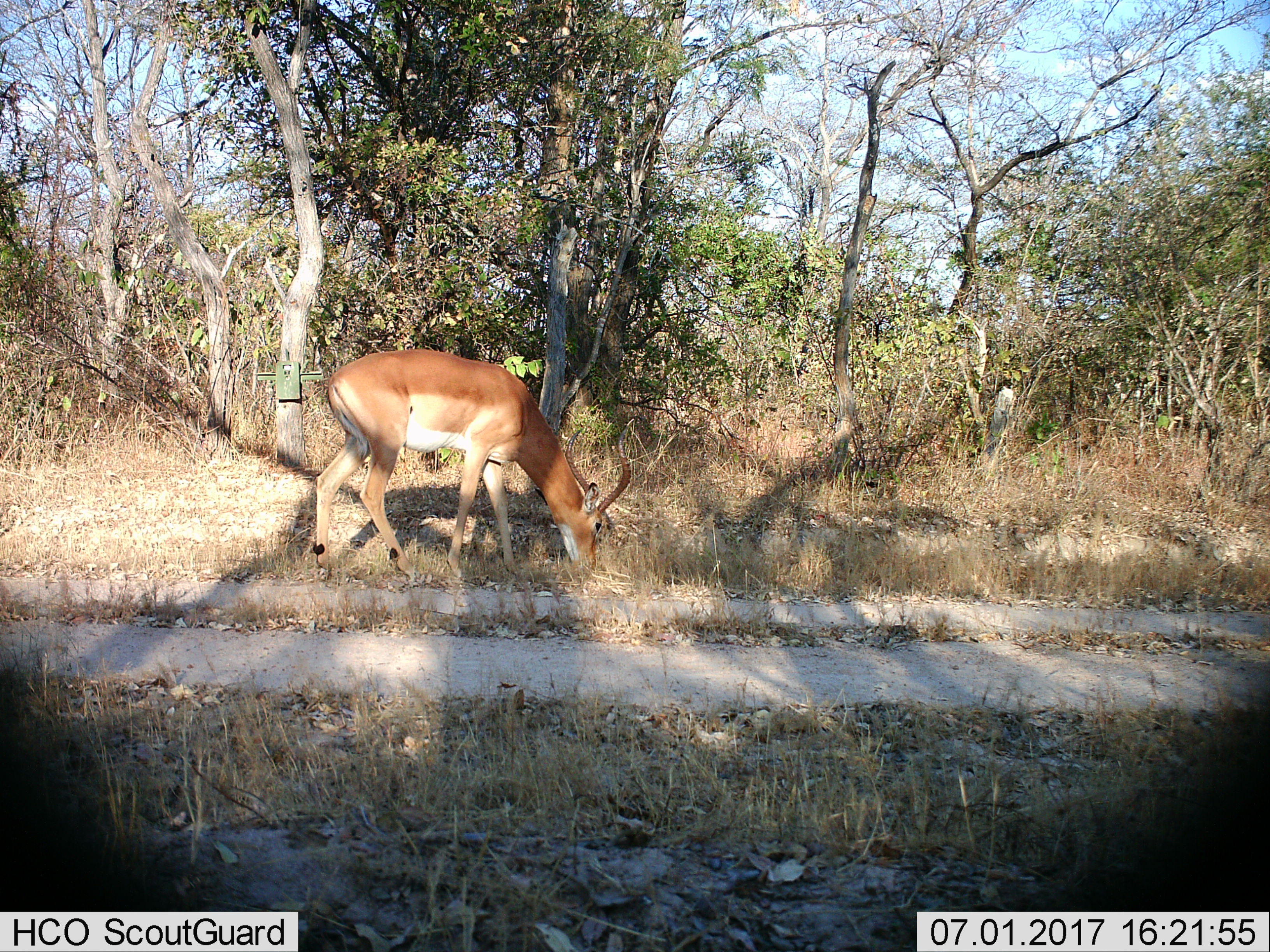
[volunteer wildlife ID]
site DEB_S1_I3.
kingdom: Animalia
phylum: Chordata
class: Mammalia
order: Artiodactyla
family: Bovidae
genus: Aepyceros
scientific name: Aepyceros melampus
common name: impala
Impala (Aepyceros melampus), count 1. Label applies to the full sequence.